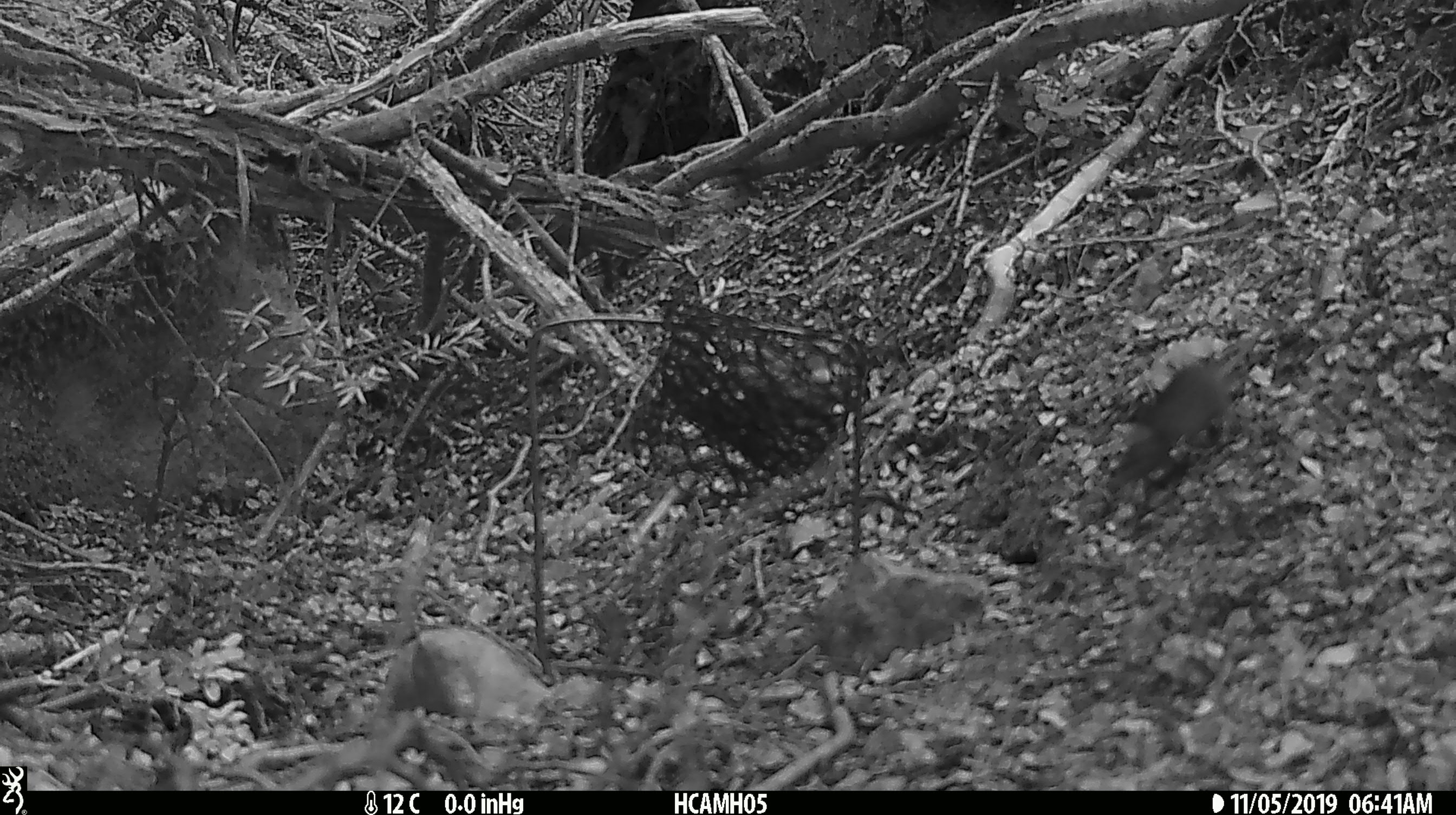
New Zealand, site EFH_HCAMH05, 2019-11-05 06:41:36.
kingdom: Animalia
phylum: Chordata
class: Mammalia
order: Rodentia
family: Muridae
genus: Mus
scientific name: Mus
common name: mouse